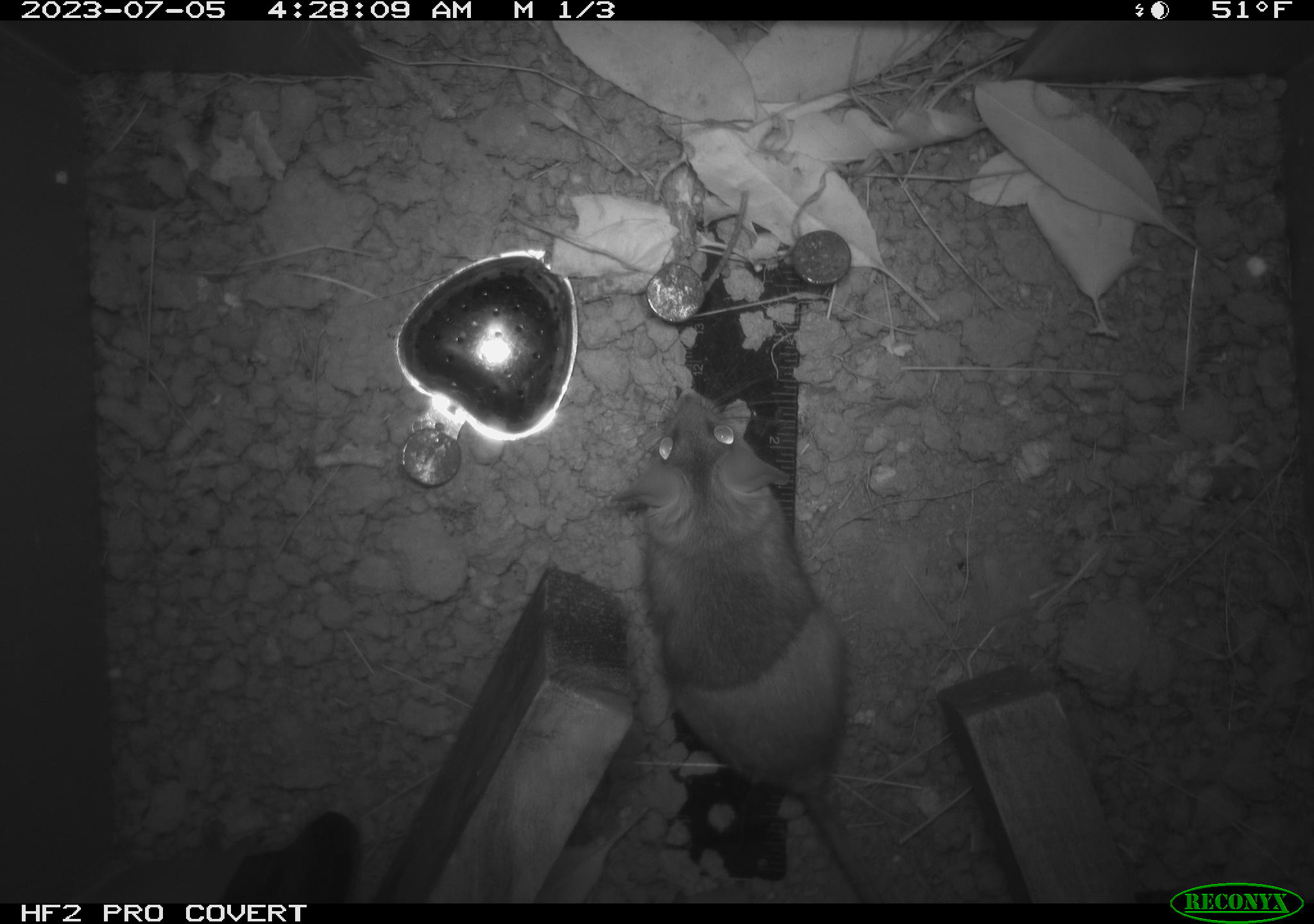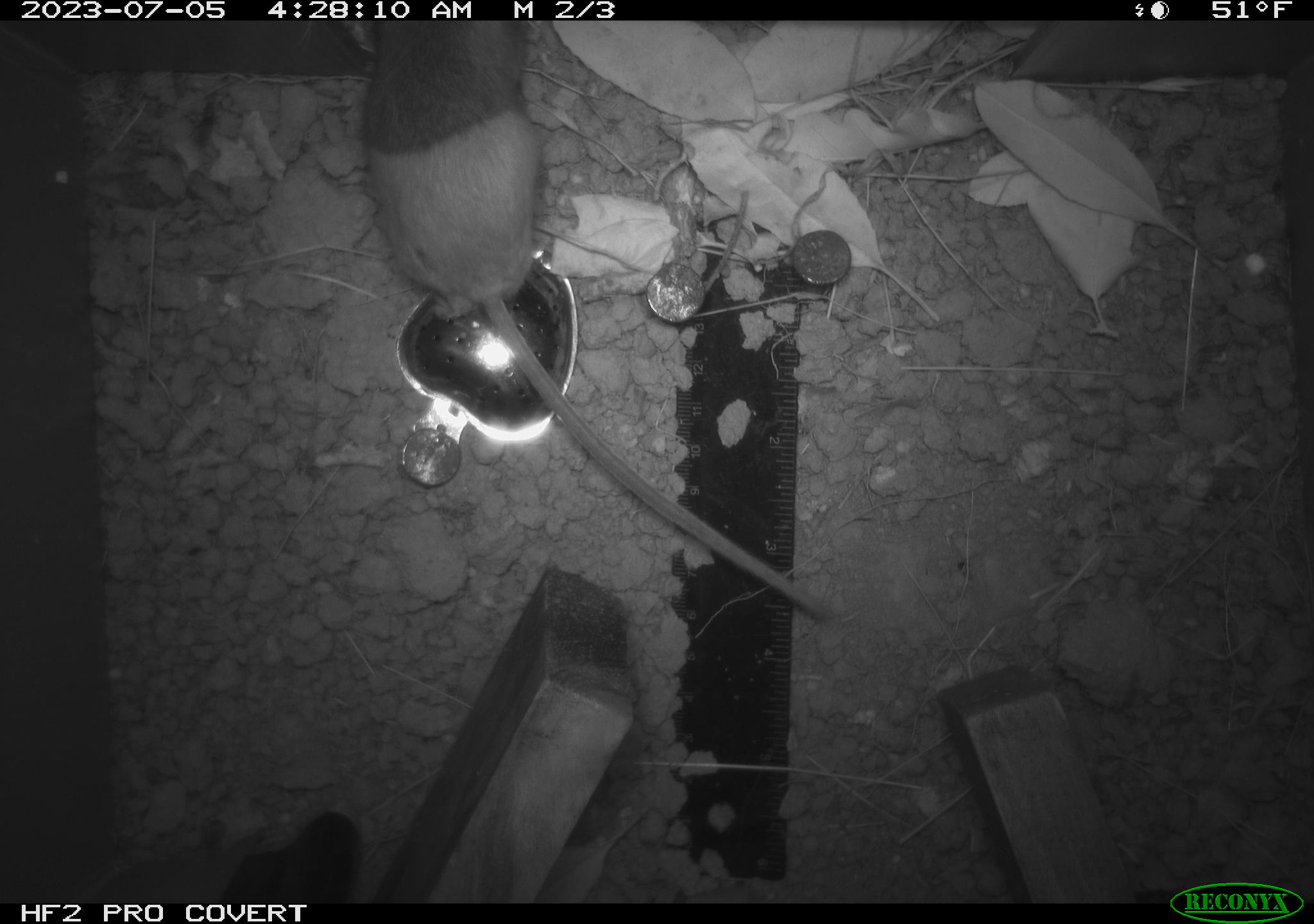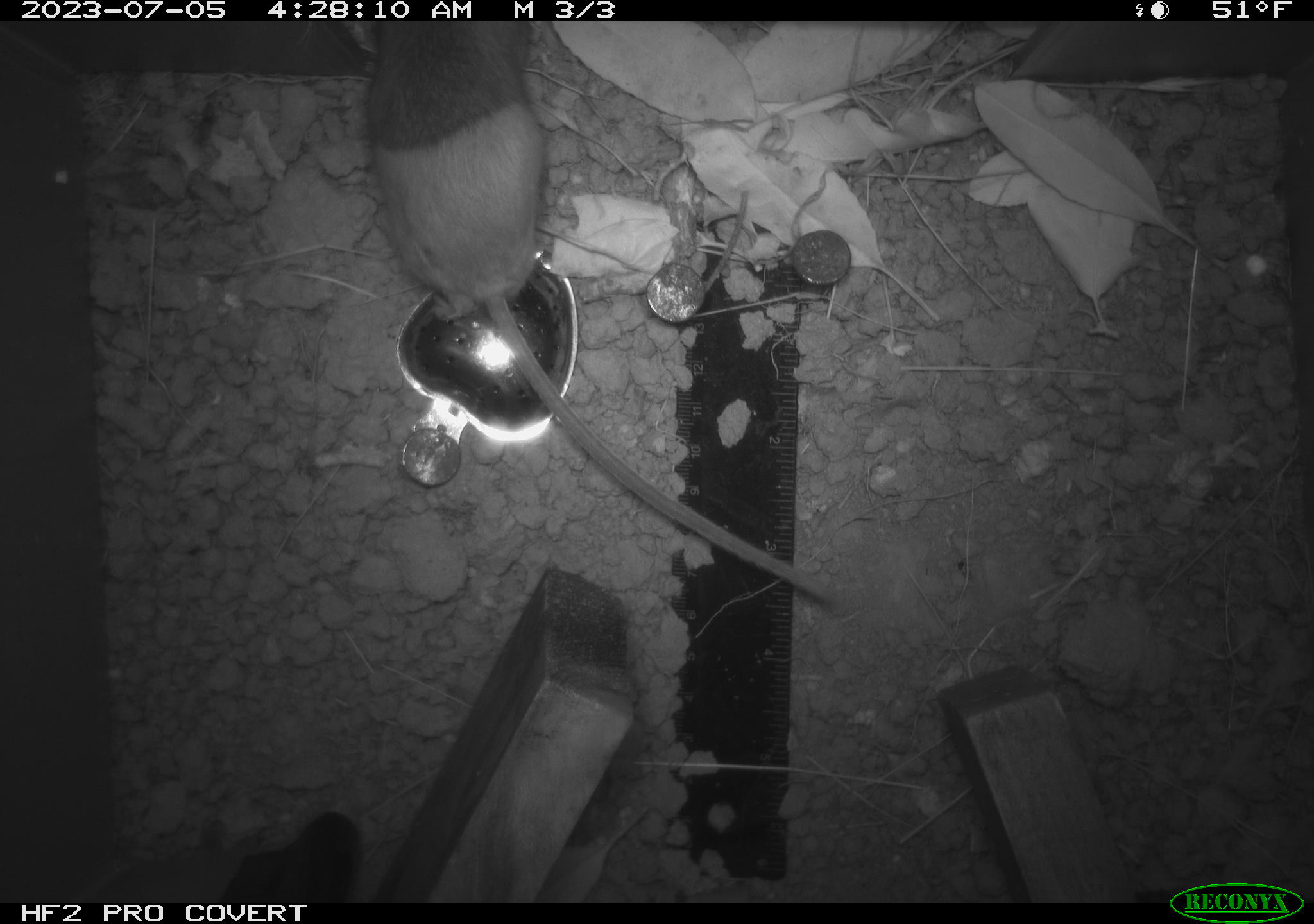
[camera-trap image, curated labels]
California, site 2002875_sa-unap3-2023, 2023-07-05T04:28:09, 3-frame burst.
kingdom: Animalia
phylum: Chordata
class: Mammalia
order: Rodentia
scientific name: Rodentia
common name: mouse species